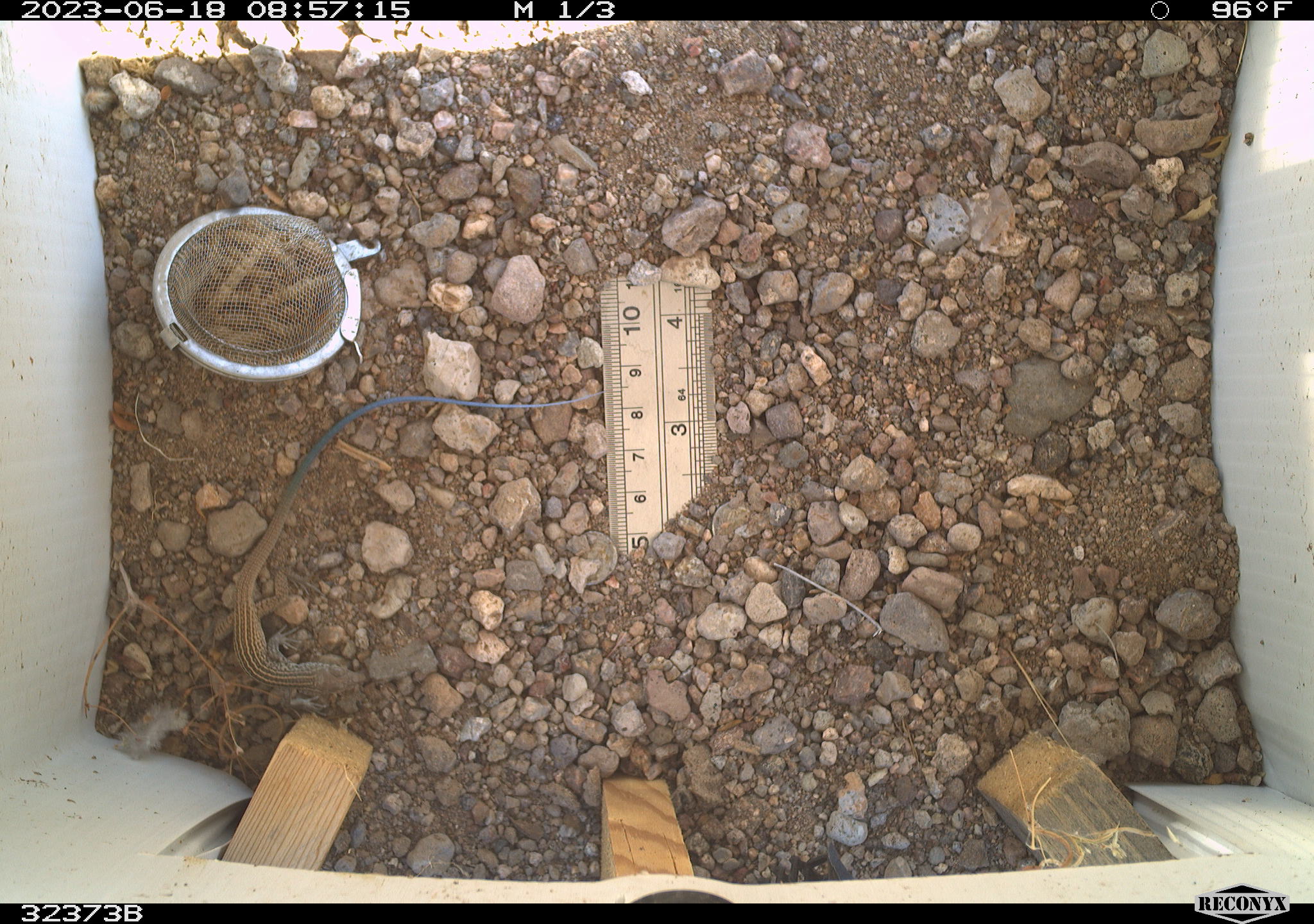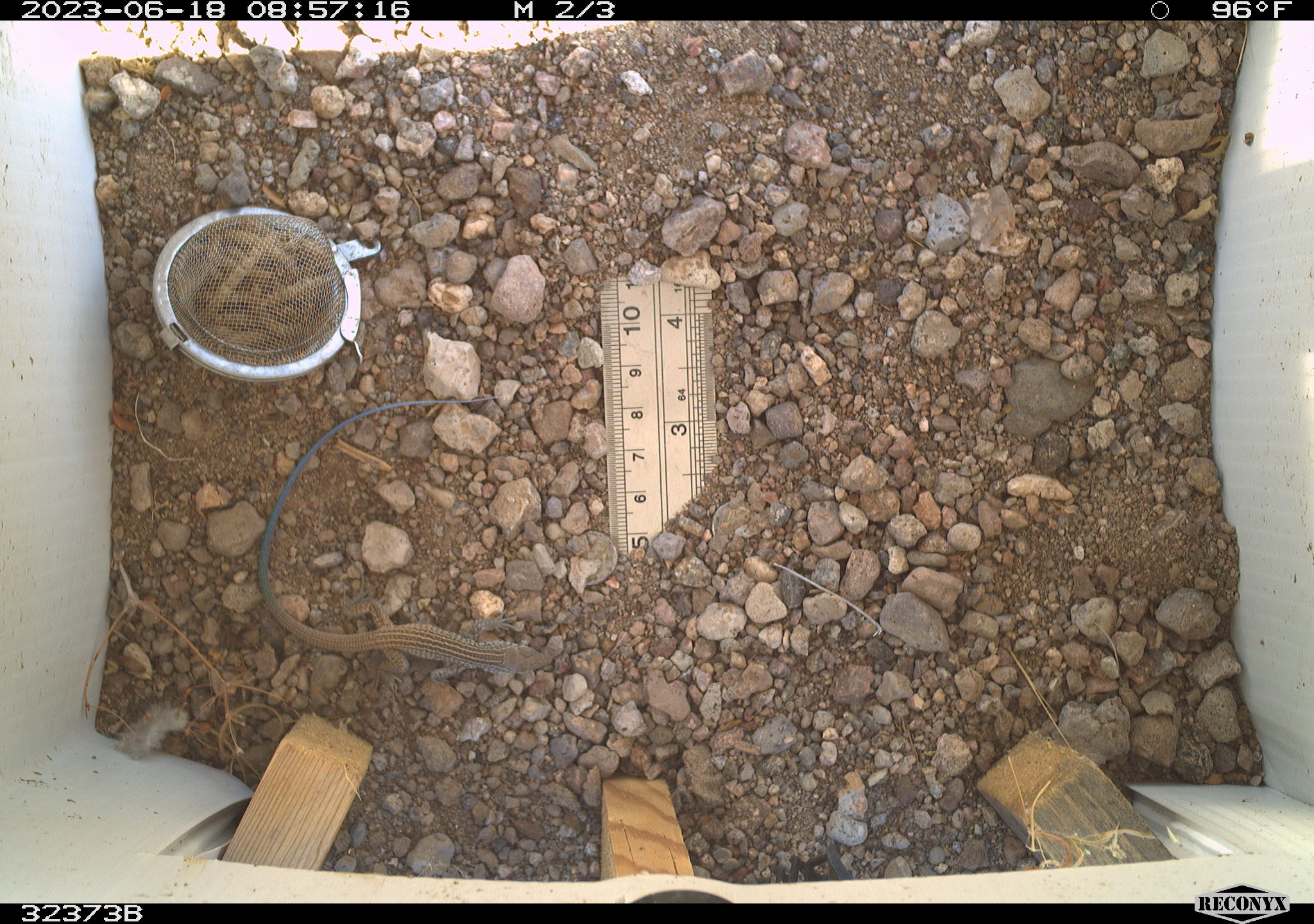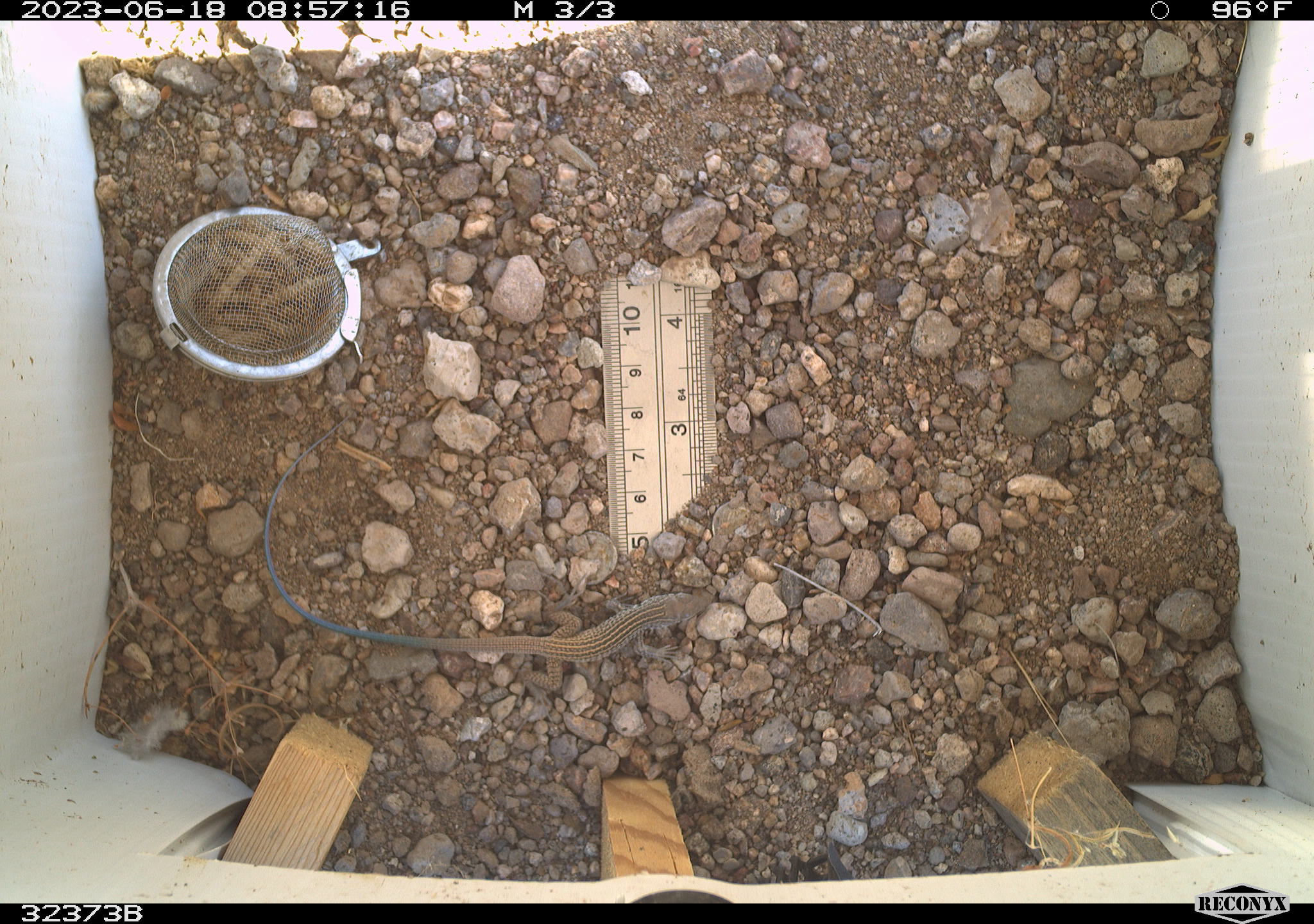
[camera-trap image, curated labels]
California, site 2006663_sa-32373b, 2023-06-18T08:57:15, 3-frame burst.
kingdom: Animalia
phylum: Chordata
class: Reptilia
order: Squamata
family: Teiidae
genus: Aspidoscelis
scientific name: Aspidoscelis tigris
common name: western whiptail